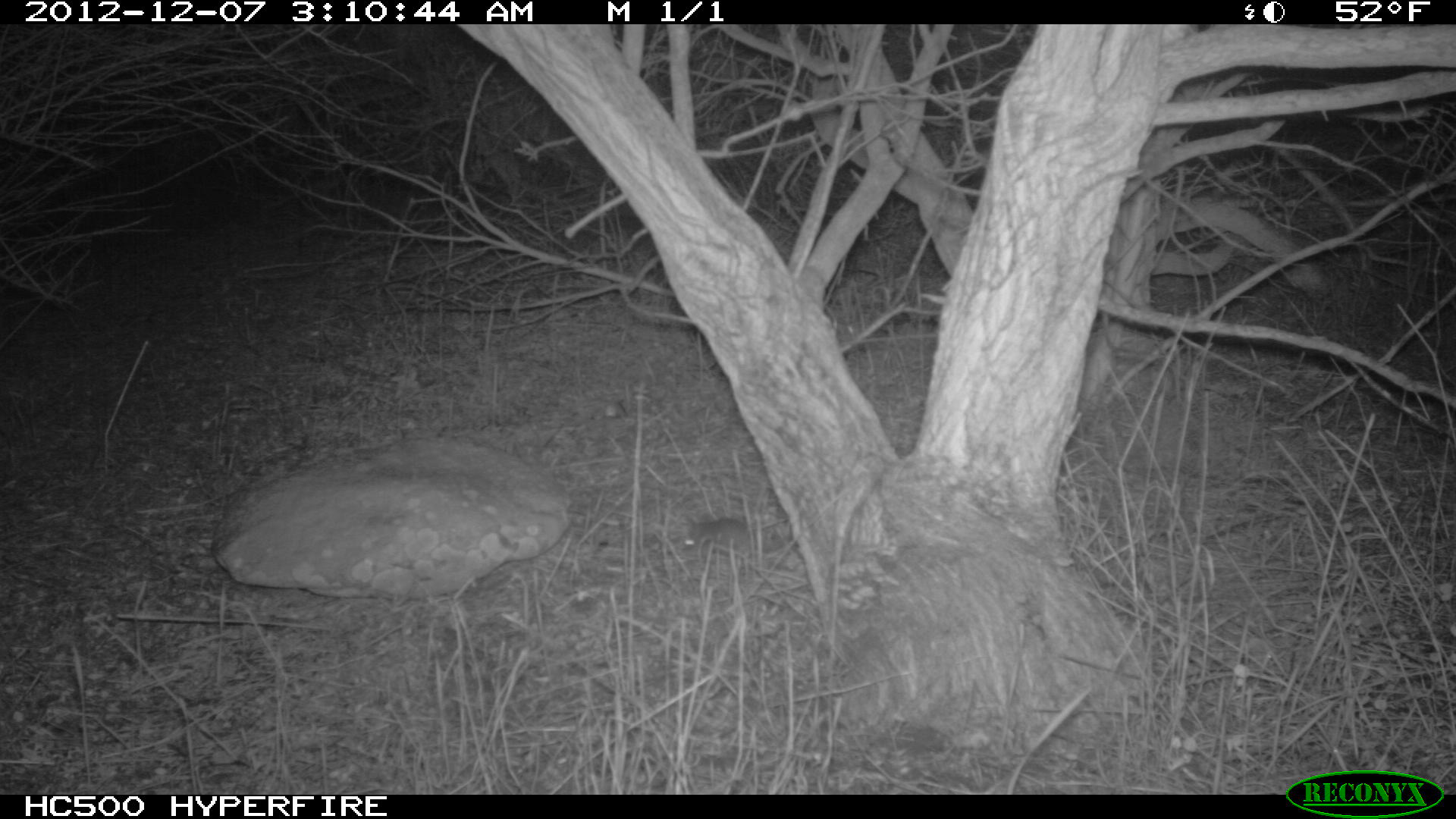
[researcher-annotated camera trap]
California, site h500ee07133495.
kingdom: Animalia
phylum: Chordata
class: Mammalia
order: Rodentia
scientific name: Rodentia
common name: rodent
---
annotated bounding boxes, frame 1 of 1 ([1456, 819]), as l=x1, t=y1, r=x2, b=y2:
rodent: l=677, t=516, r=754, b=550